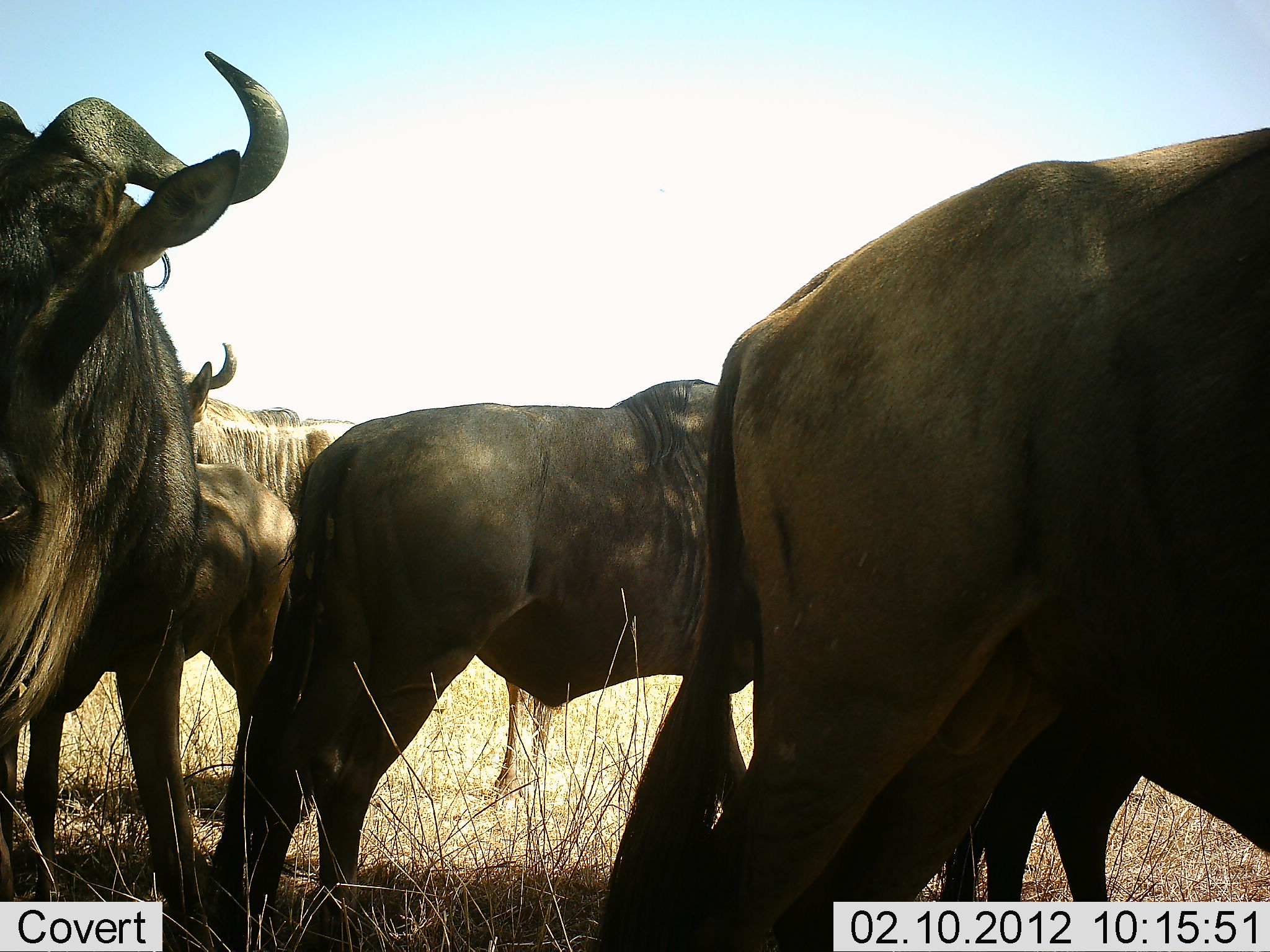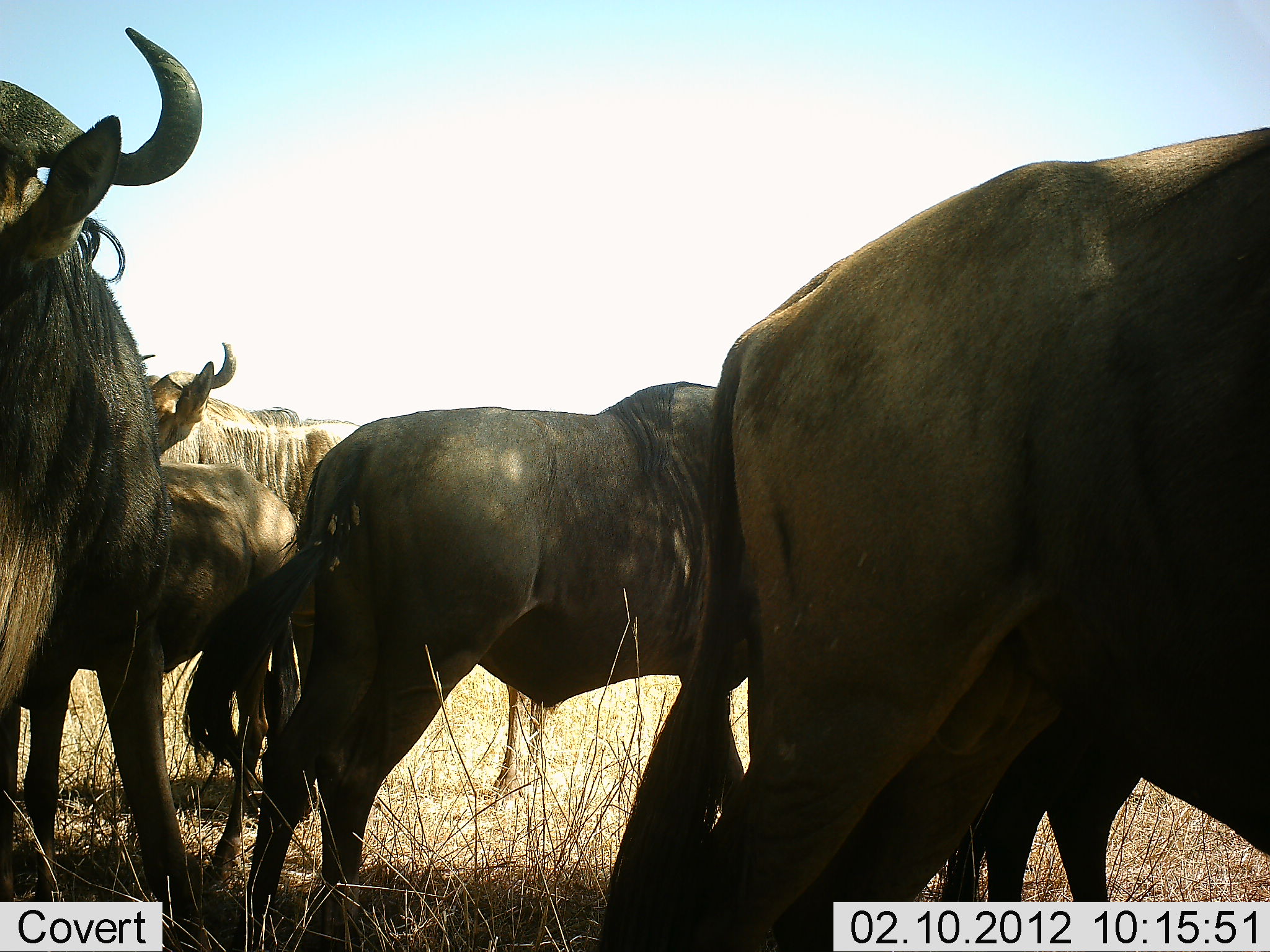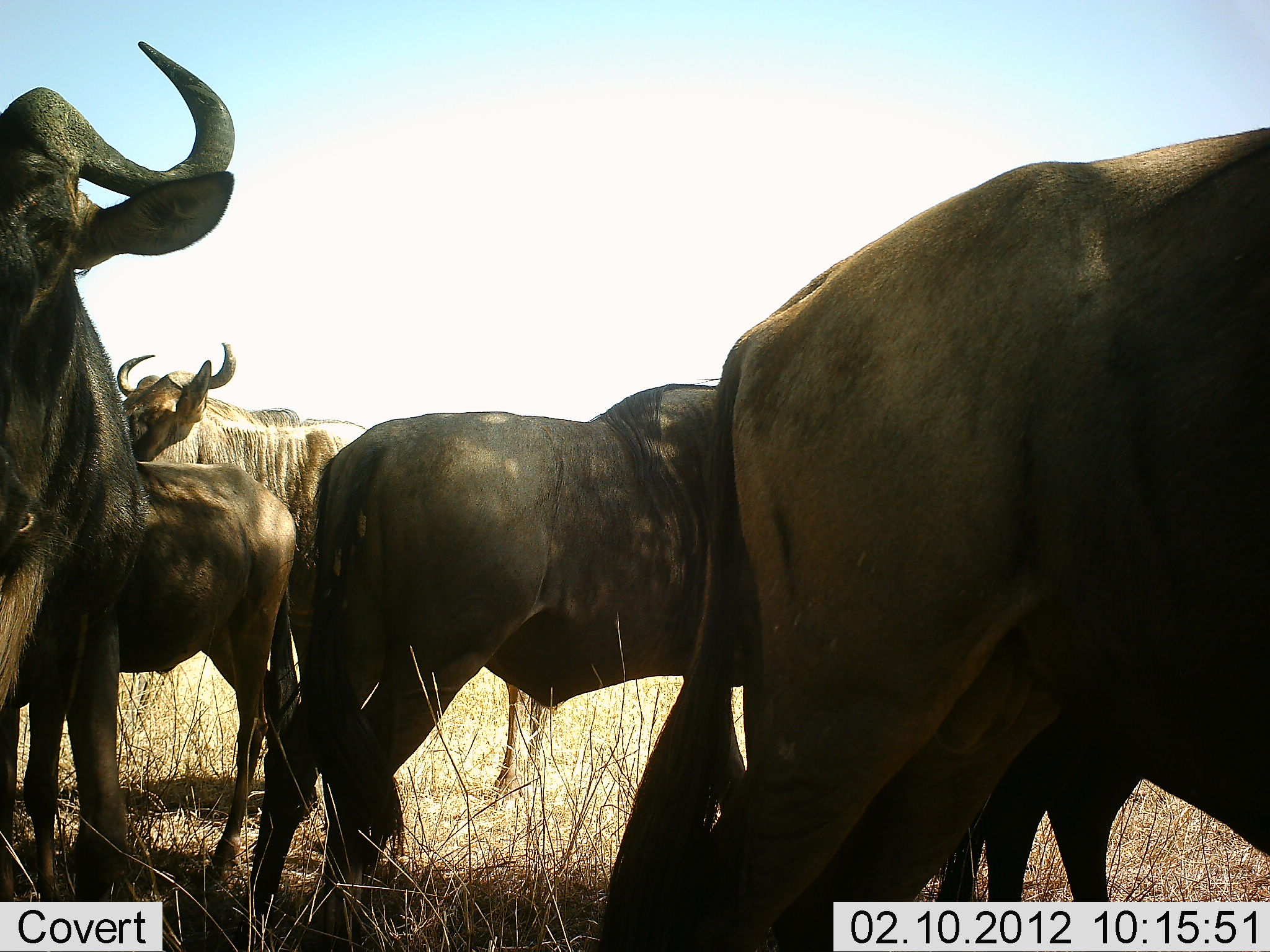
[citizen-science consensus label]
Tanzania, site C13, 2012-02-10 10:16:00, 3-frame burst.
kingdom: Animalia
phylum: Chordata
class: Mammalia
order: Artiodactyla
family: Bovidae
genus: Connochaetes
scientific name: Connochaetes taurinus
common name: blue wildebeest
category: wildebeest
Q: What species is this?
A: Wildebeest (blue wildebeest) (Connochaetes taurinus).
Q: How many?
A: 6.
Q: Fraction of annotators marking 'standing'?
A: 79%.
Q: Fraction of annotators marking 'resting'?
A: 14%.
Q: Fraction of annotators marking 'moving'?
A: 7%.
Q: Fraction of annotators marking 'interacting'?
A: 0%.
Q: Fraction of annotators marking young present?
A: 0%.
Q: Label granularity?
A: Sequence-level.